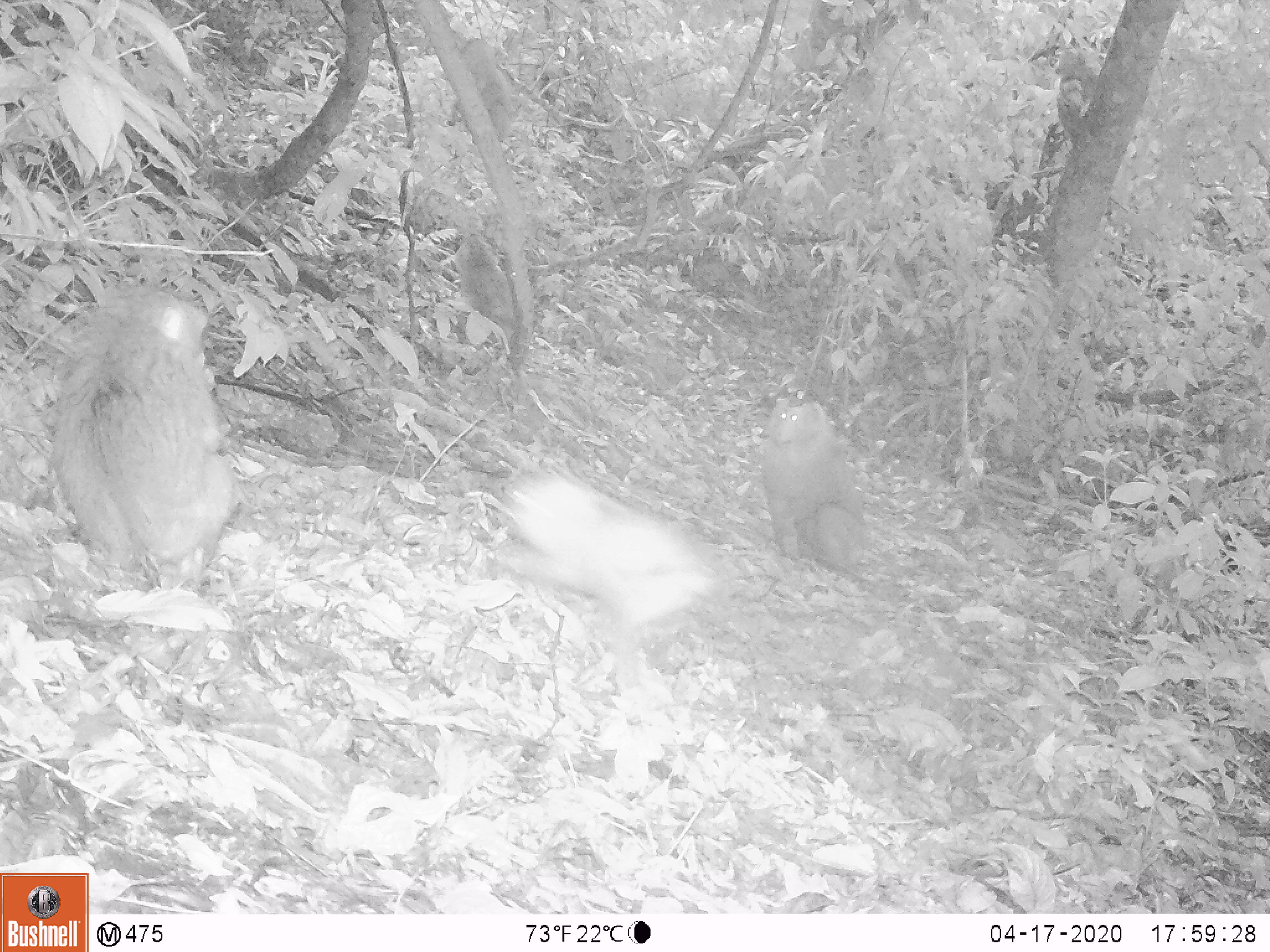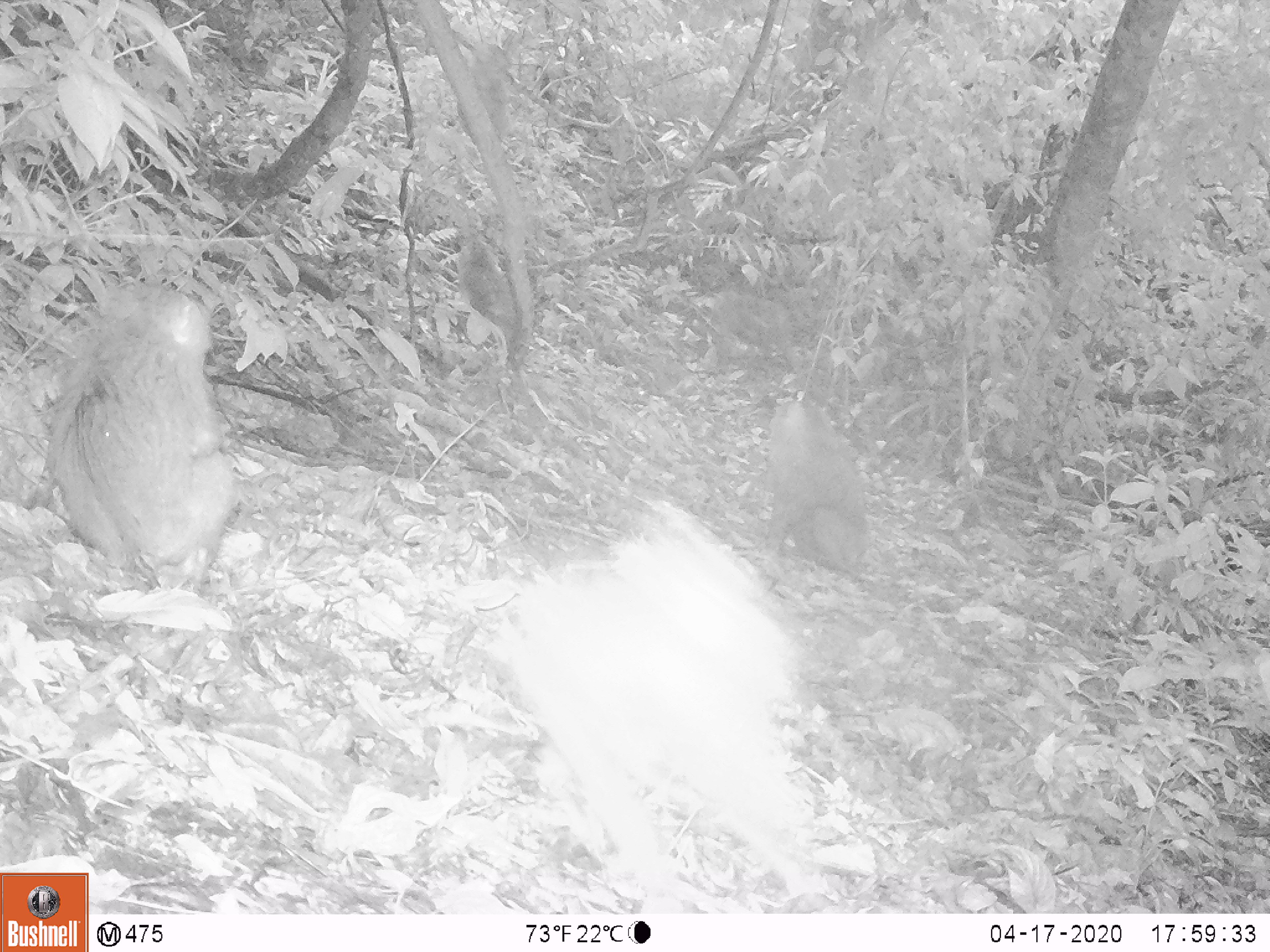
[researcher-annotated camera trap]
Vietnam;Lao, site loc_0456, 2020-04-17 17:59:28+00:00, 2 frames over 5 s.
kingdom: Animalia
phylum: Chordata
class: Mammalia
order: Primates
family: Cercopithecidae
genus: Macaca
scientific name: Macaca nemestrina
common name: pig-tailed macaque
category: pig tailed macaque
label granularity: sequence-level